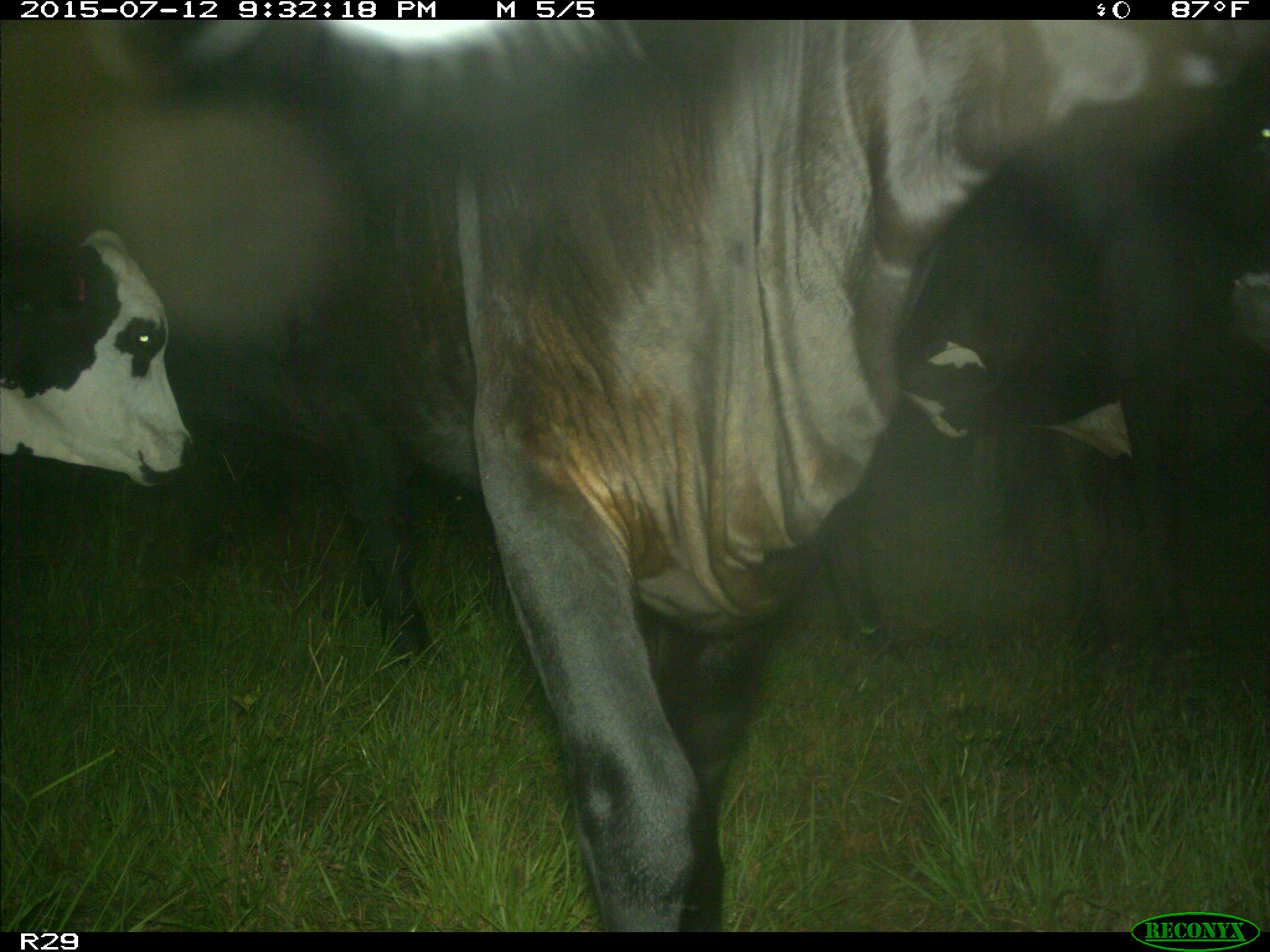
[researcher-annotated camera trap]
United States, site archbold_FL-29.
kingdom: Animalia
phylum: Chordata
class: Mammalia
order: Artiodactyla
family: Bovidae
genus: Bos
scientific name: Bos taurus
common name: domestic cow